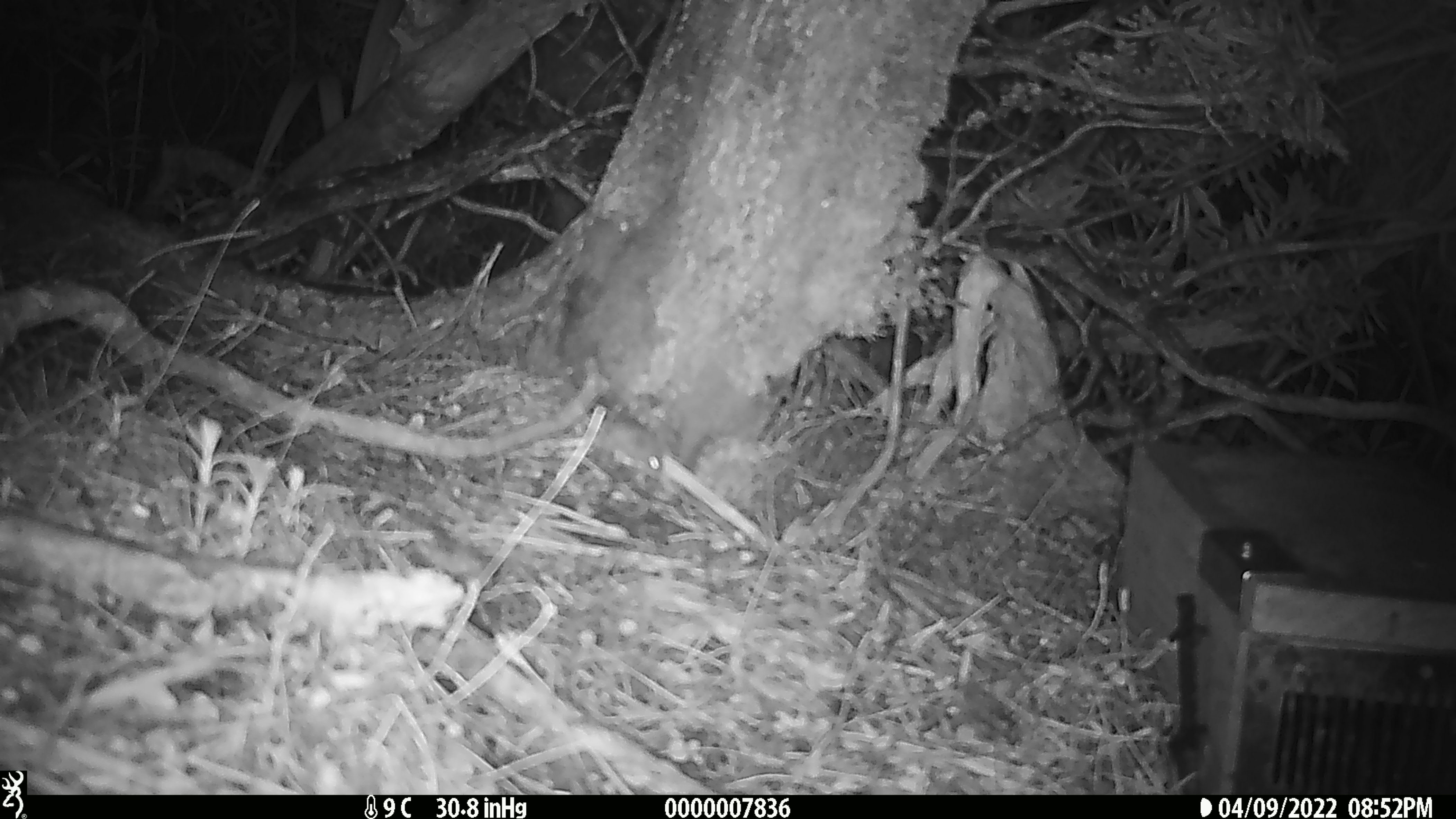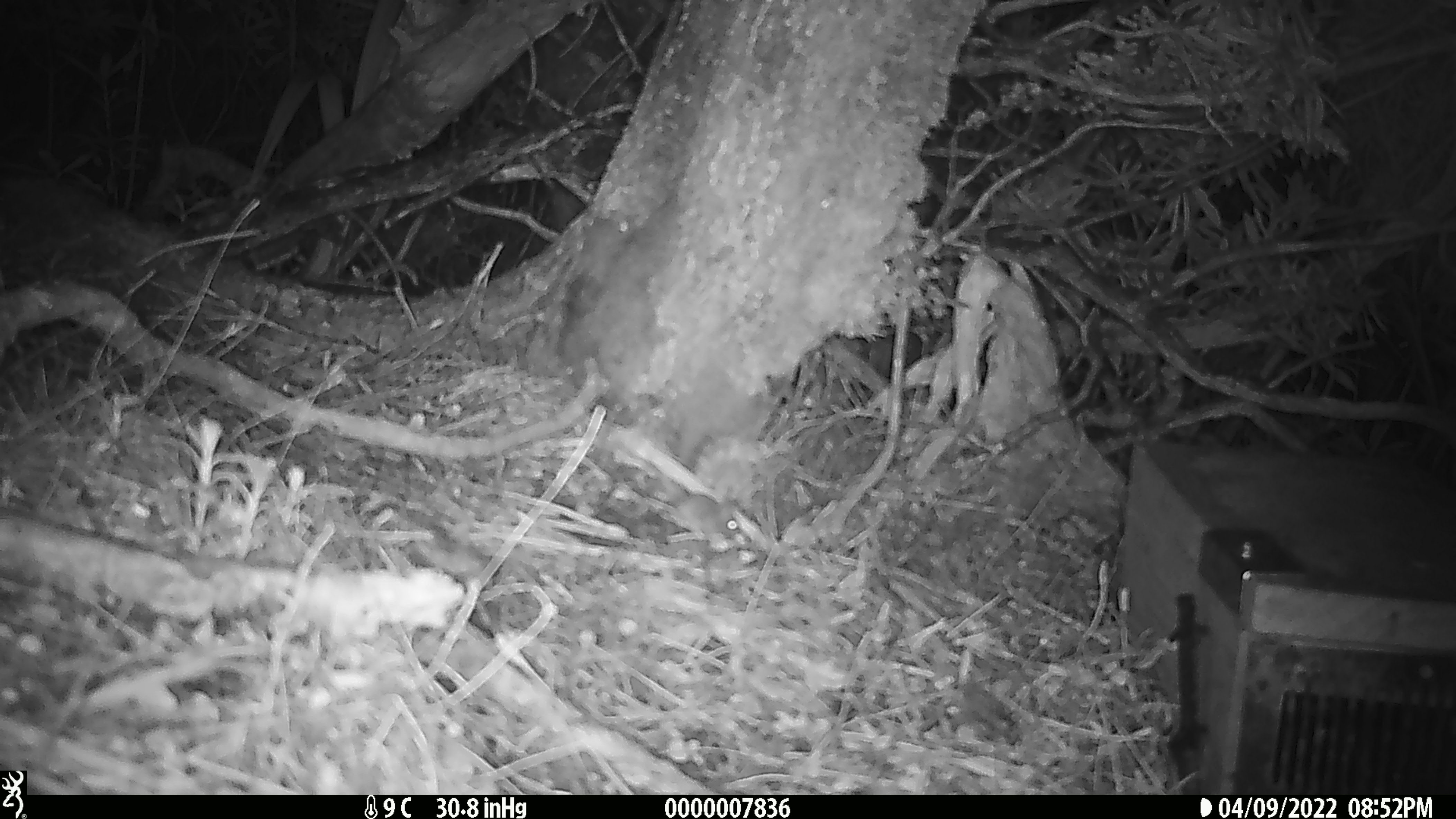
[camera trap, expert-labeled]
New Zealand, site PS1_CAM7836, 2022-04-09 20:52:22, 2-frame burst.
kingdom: Animalia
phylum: Chordata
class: Mammalia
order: Rodentia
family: Muridae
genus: Mus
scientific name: Mus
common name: mouse